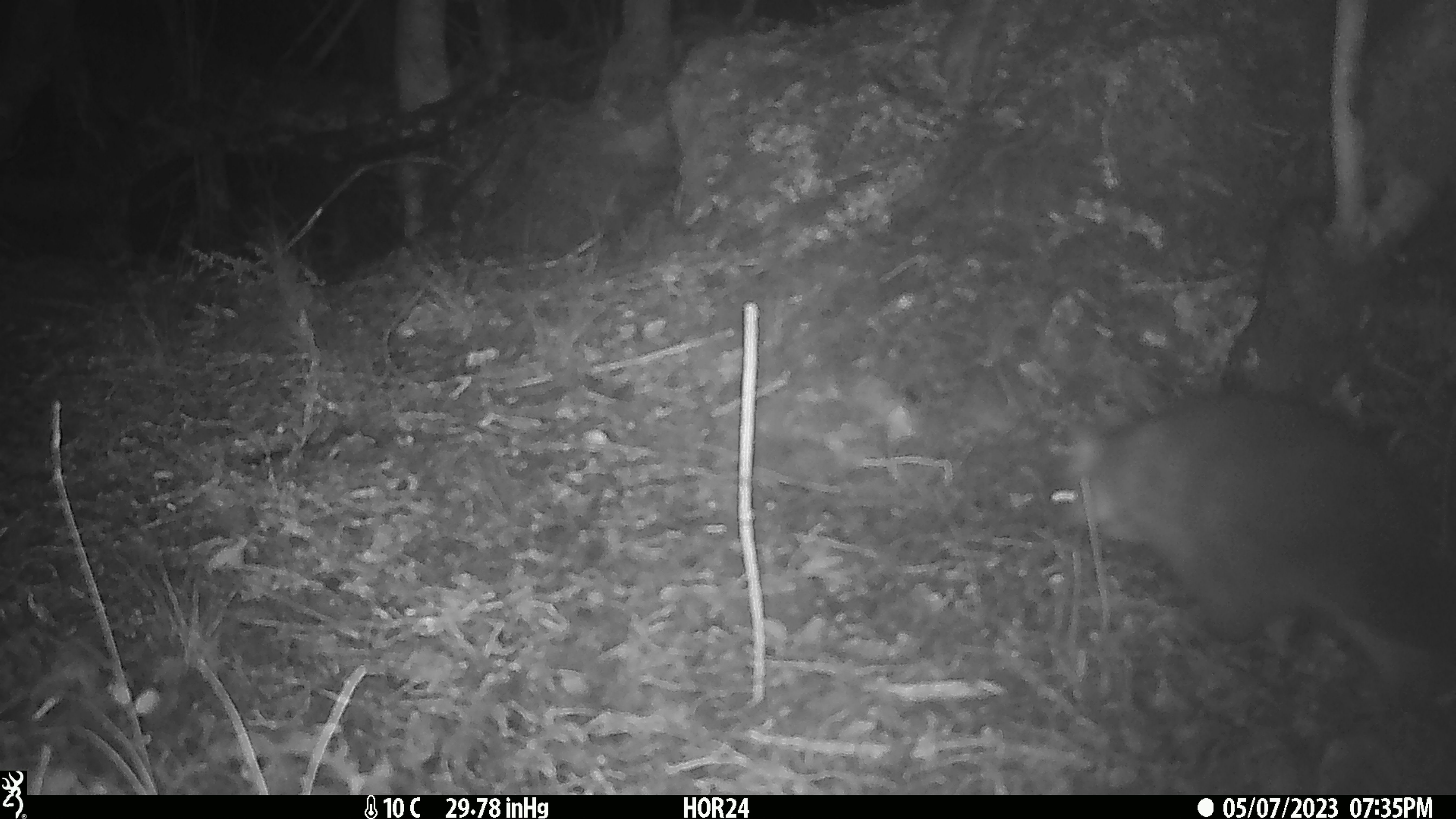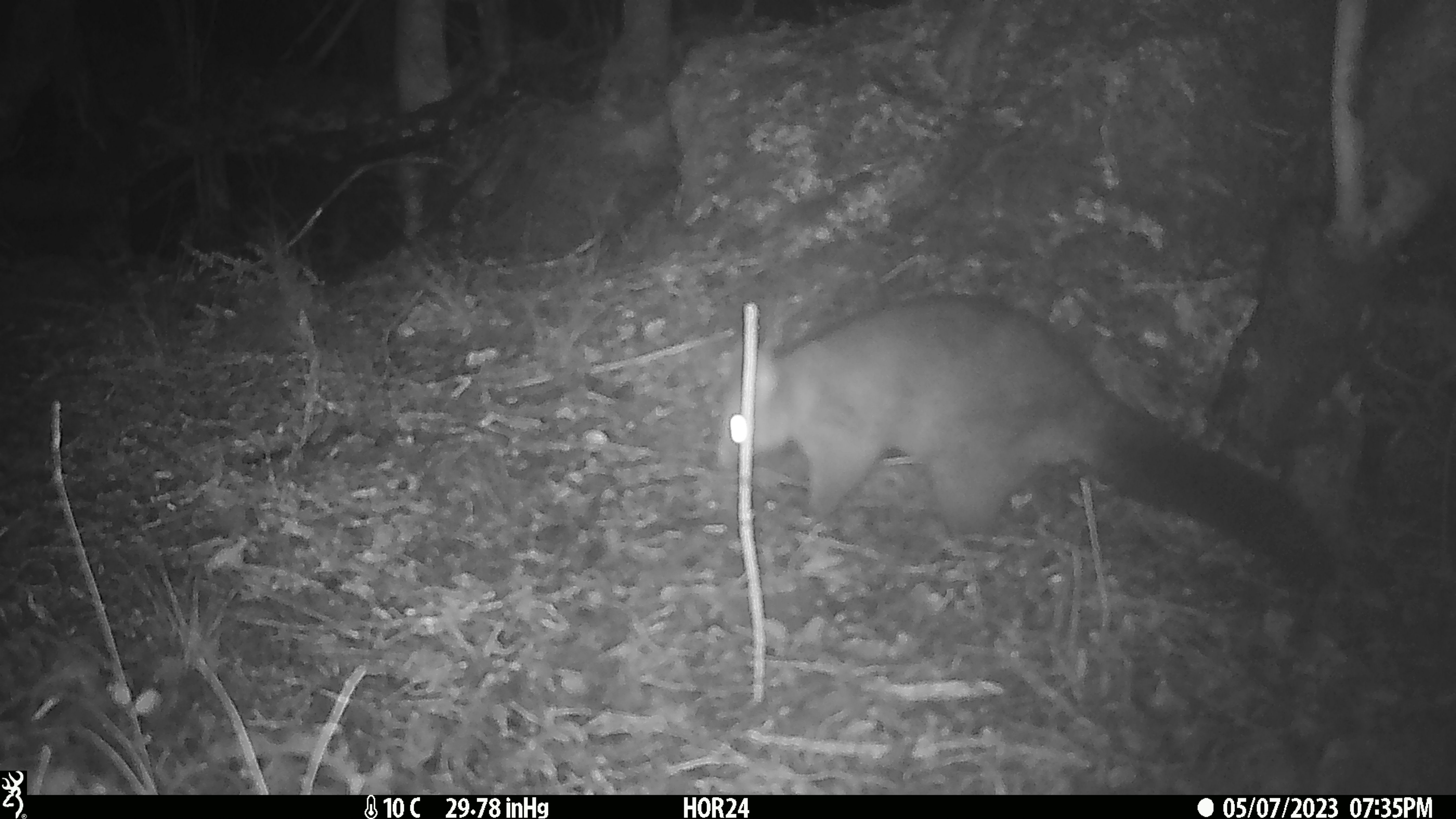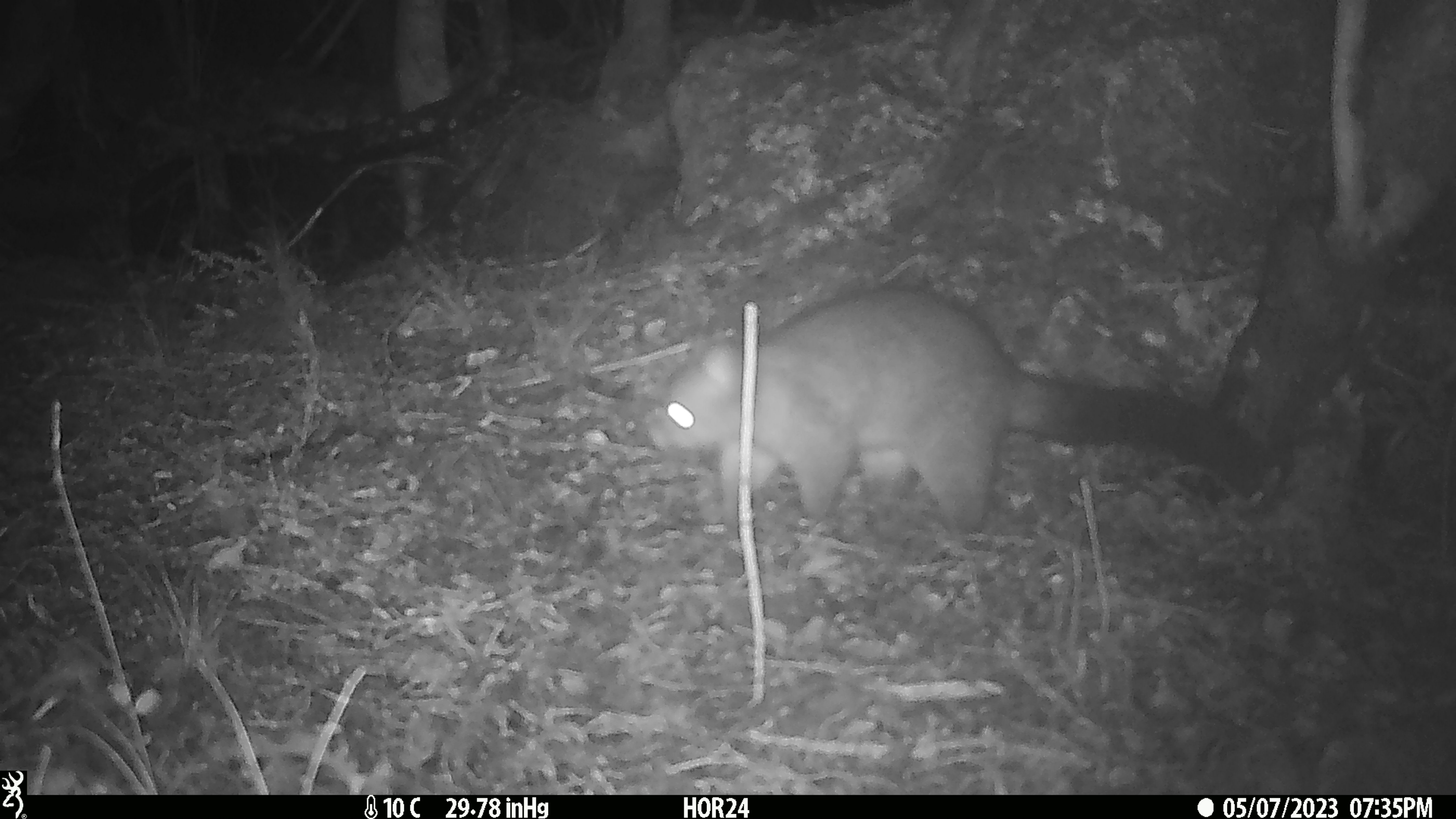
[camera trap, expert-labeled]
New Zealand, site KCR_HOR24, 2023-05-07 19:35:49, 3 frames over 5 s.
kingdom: Animalia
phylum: Chordata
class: Mammalia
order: Diprotodontia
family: Phalangeridae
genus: Trichosurus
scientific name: Trichosurus vulpecula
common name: common brushtail possum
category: possum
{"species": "possum (common brushtail possum) (Trichosurus vulpecula)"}